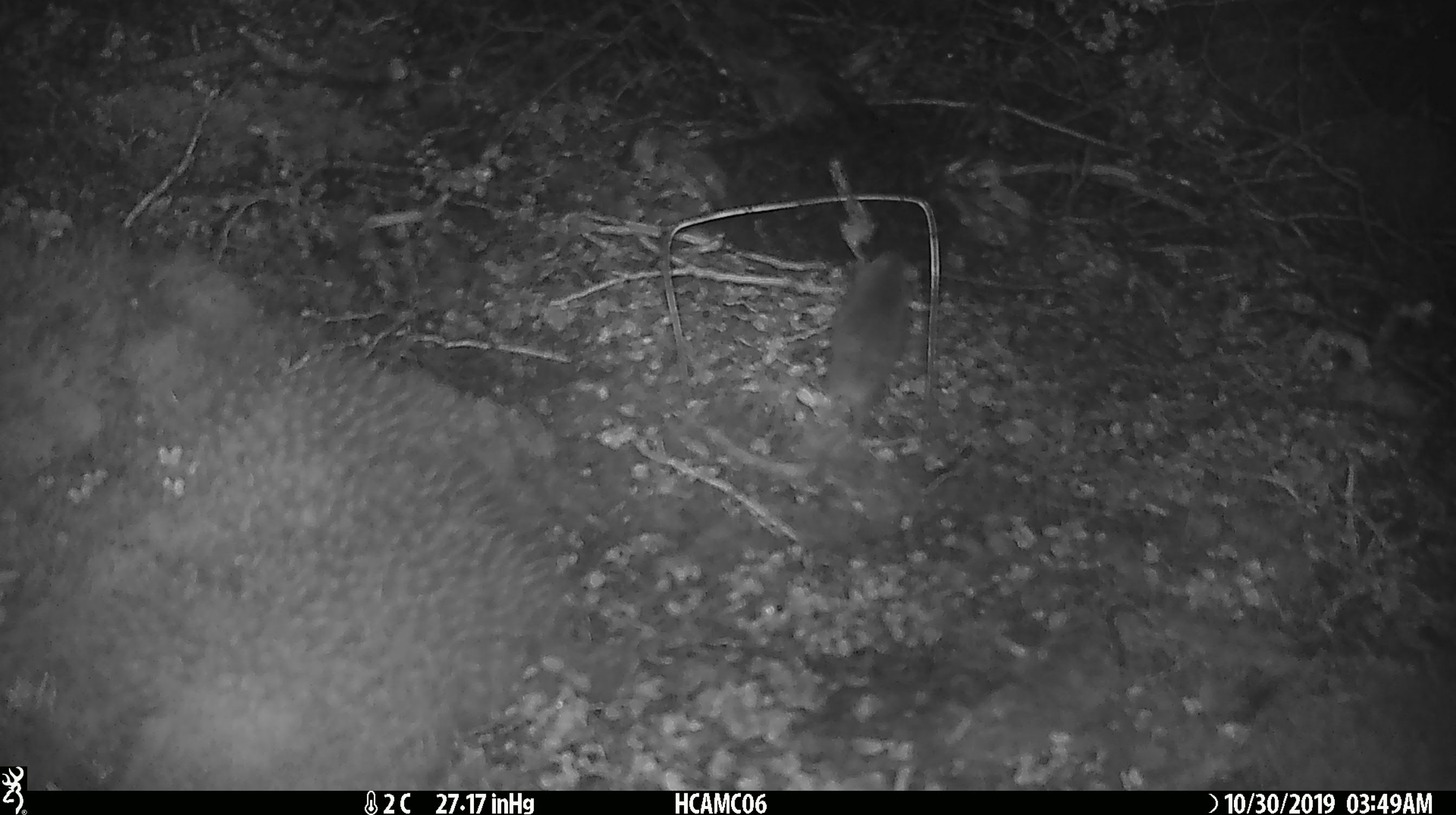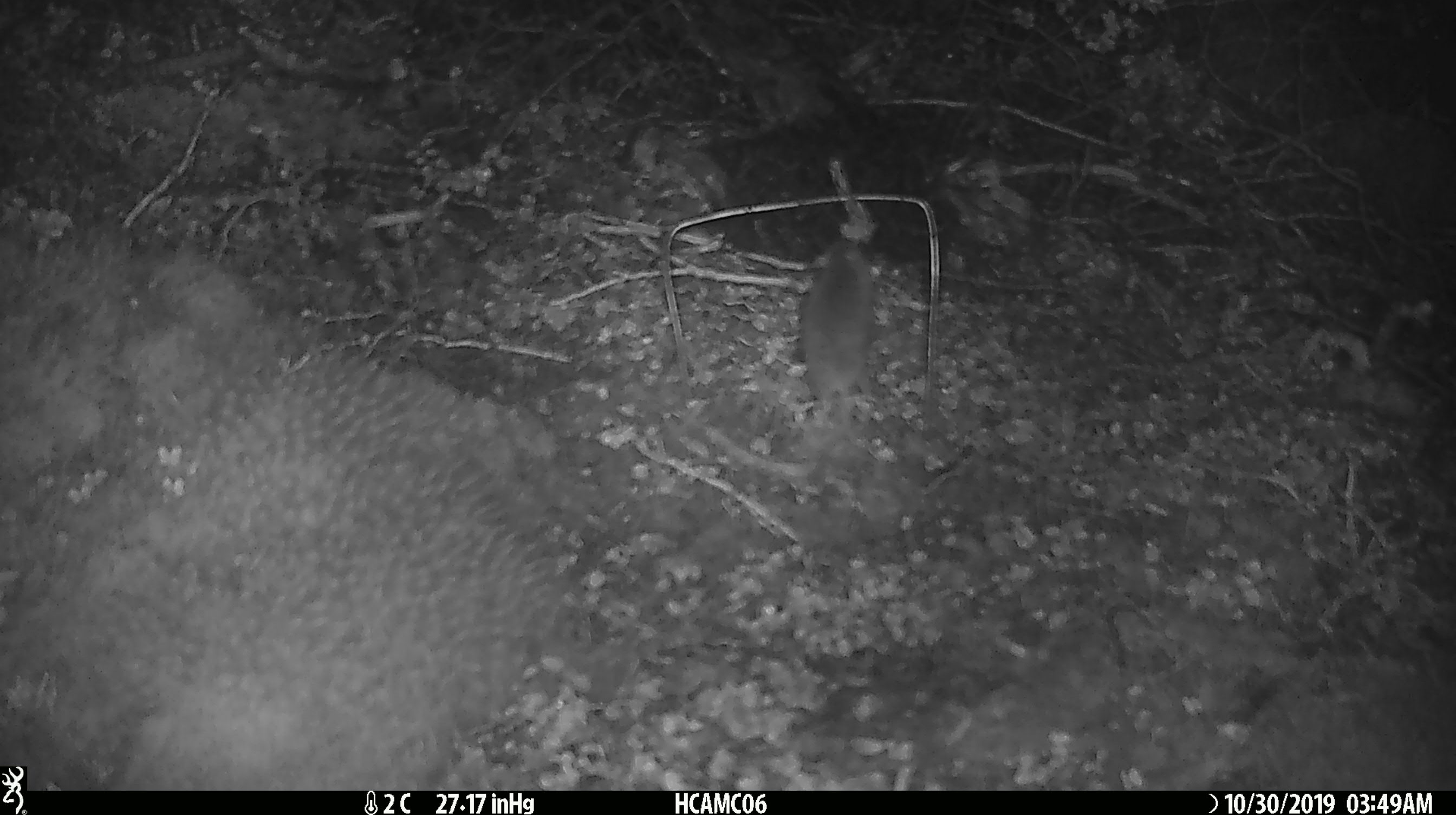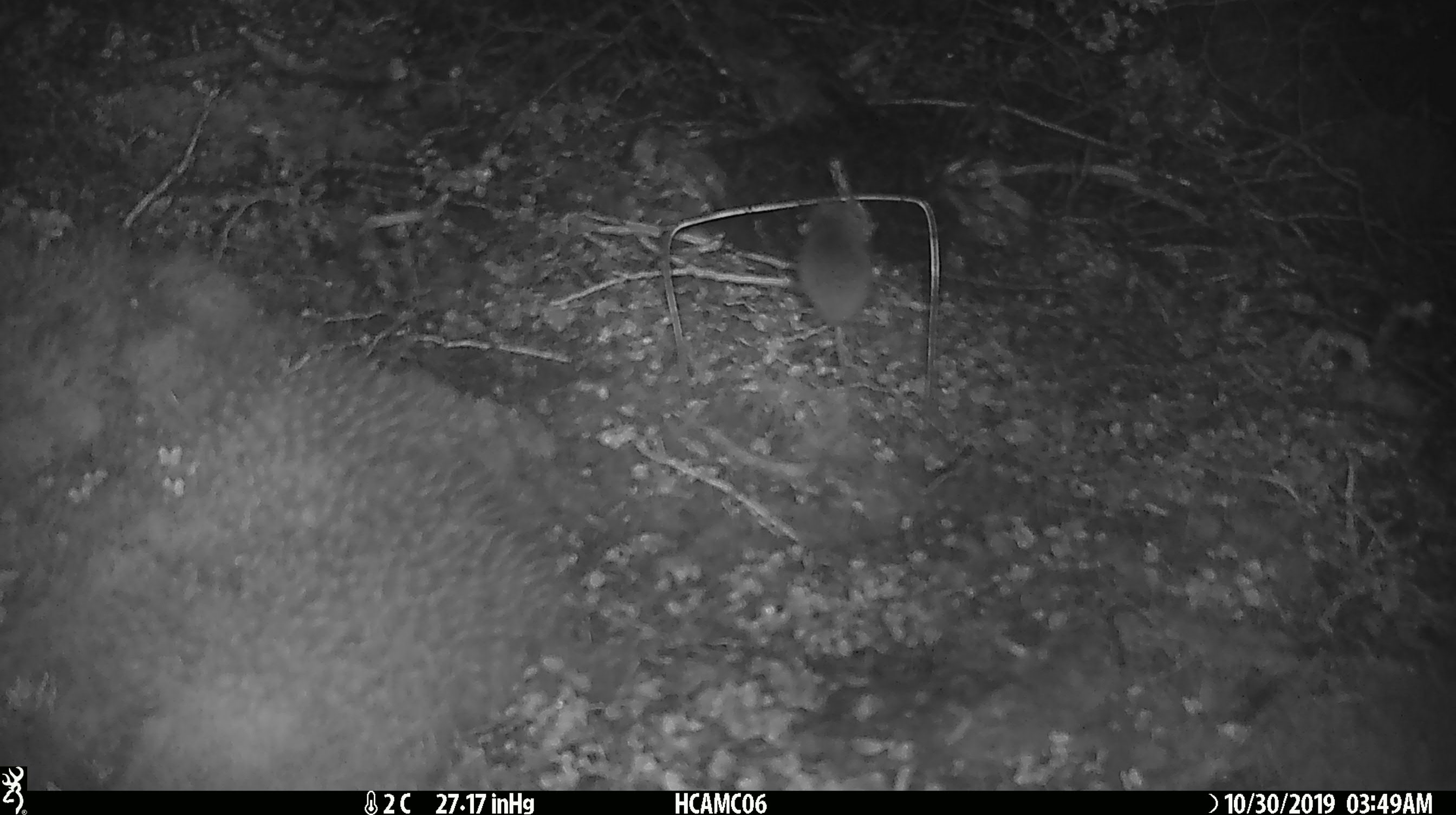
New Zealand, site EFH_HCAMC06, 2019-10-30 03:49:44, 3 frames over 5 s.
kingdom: Animalia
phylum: Chordata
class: Mammalia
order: Rodentia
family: Muridae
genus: Mus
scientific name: Mus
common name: mouse